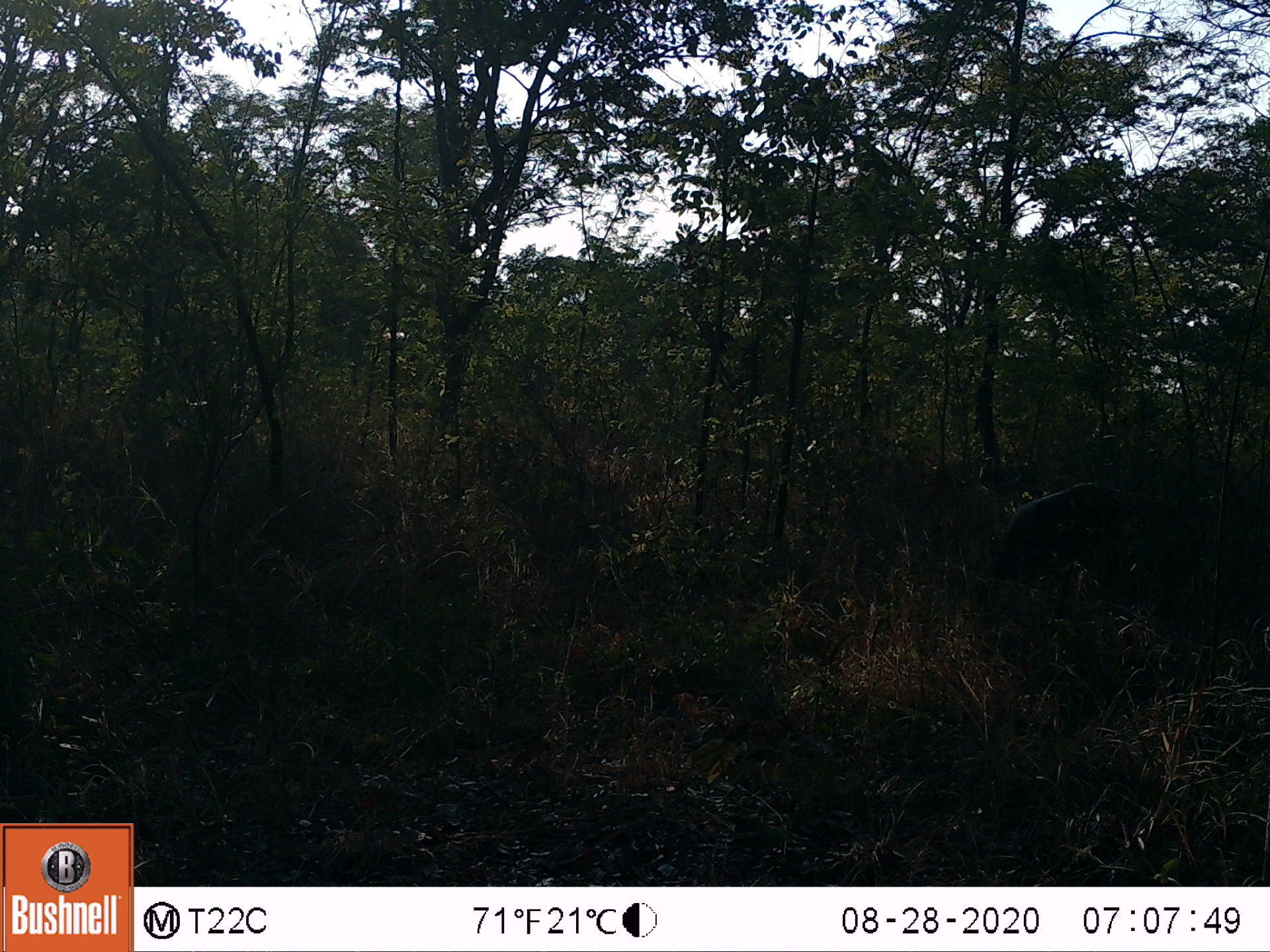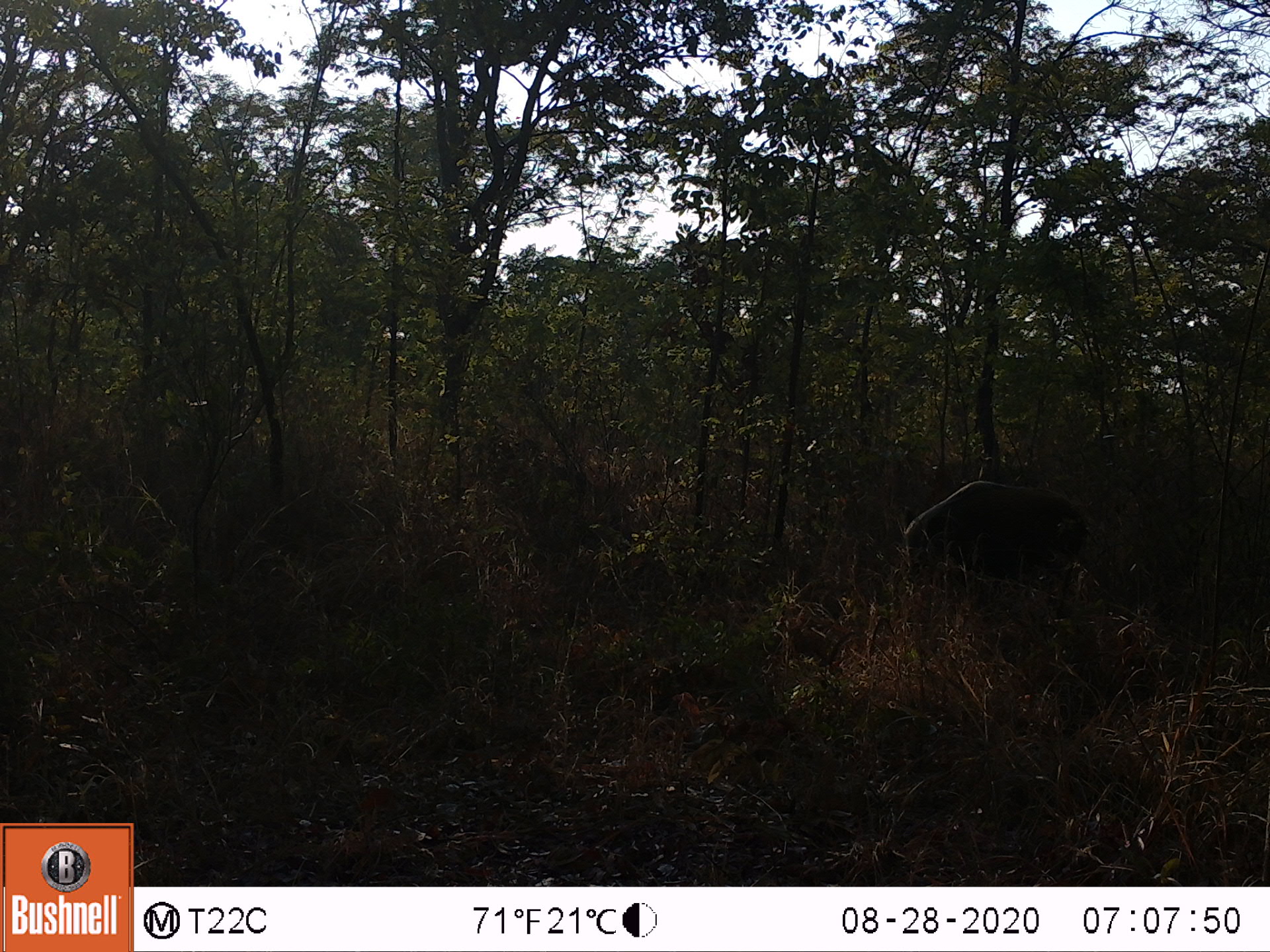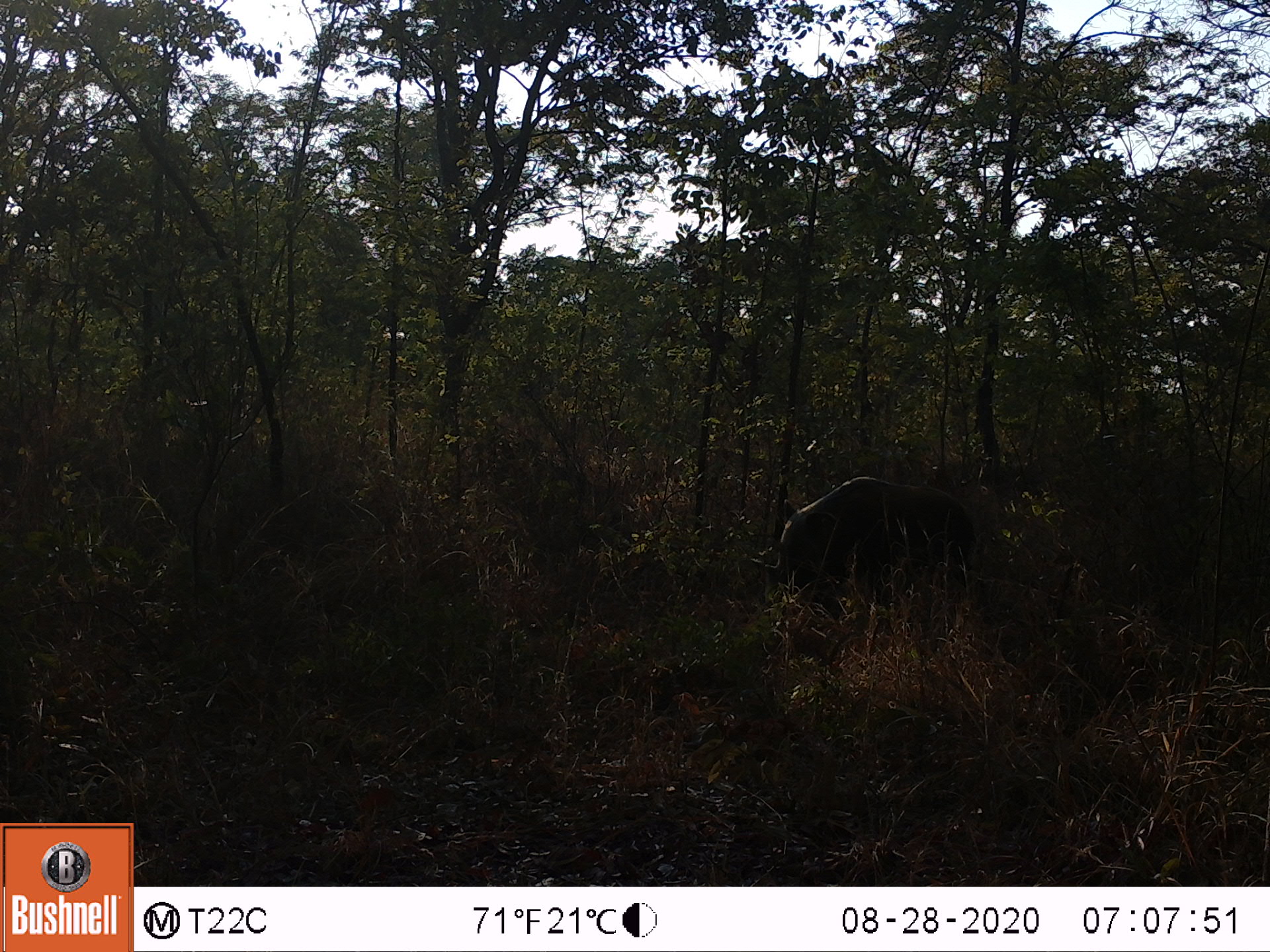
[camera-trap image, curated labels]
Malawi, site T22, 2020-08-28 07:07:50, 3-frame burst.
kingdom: Animalia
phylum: Chordata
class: Mammalia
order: Artiodactyla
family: Suidae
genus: Potamochoerus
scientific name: Potamochoerus larvatus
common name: bushpig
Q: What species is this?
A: Bushpig (Potamochoerus larvatus).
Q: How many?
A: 1.